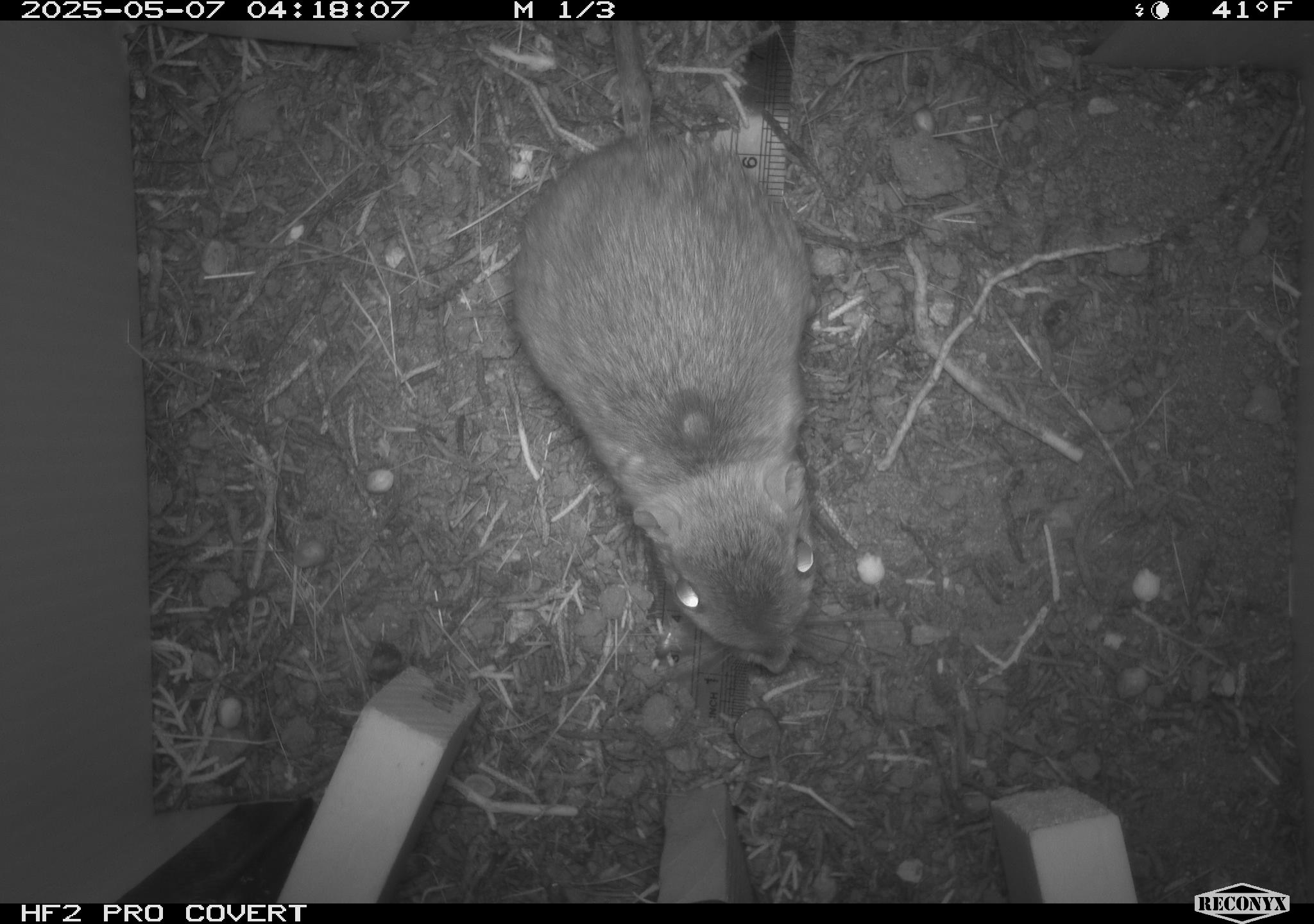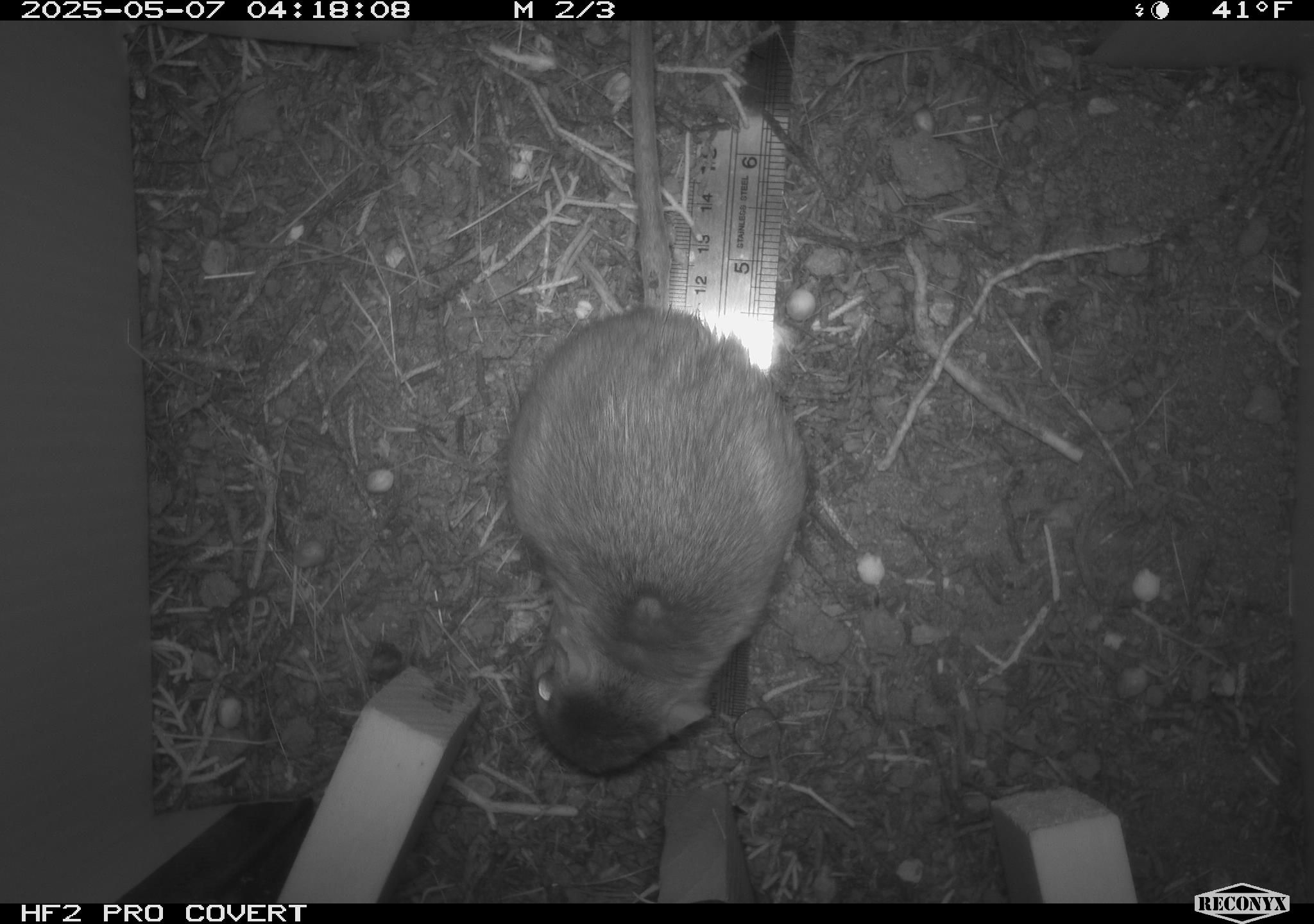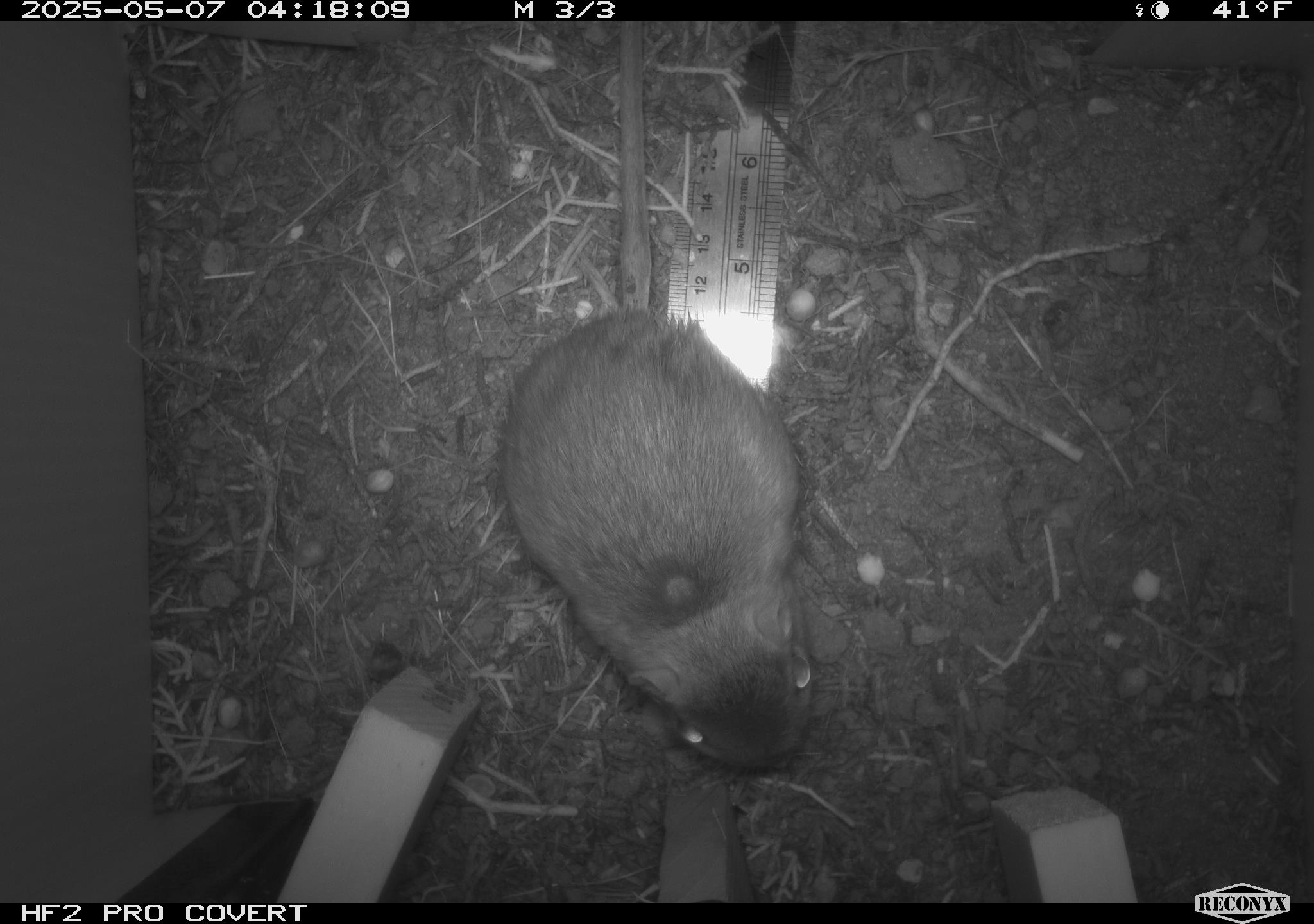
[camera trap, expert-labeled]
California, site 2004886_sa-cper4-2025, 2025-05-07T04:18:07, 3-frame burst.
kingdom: Animalia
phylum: Chordata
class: Mammalia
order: Rodentia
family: Heteromyidae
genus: Dipodomys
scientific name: Dipodomys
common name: kangaroo rats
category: dipodomys species